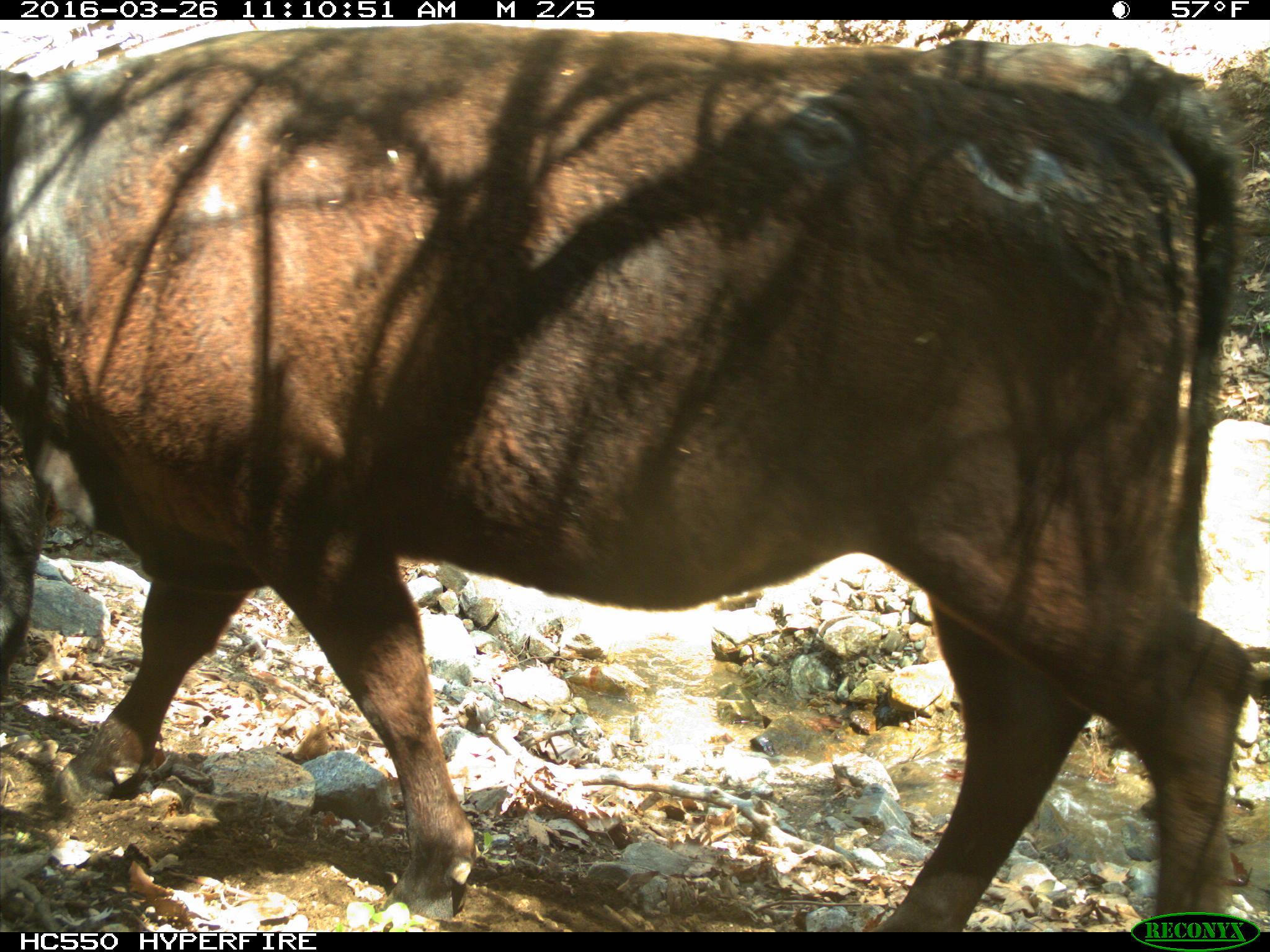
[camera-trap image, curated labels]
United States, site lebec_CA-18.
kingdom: Animalia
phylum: Chordata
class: Mammalia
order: Artiodactyla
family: Bovidae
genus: Bos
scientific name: Bos taurus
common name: domestic cow